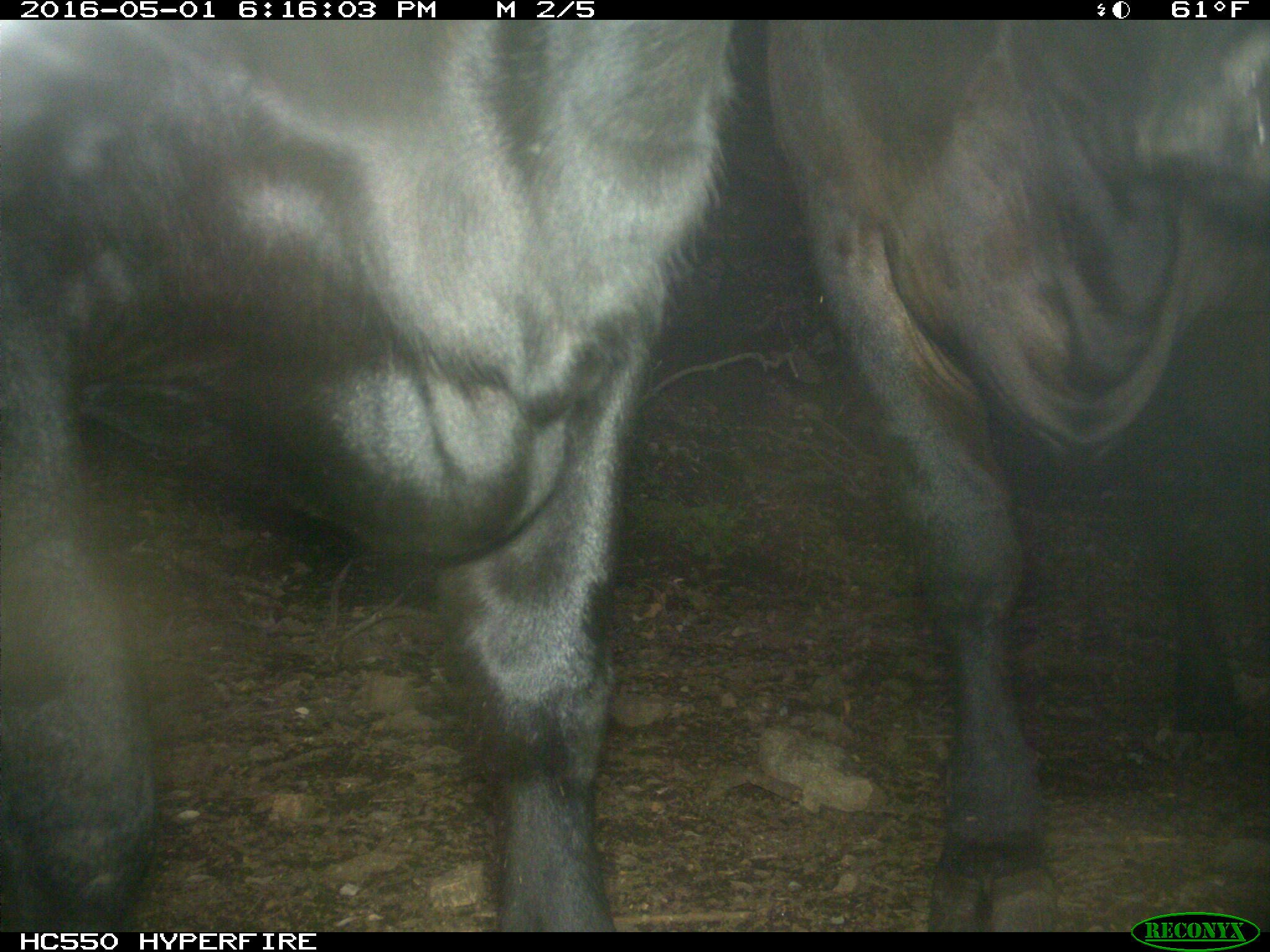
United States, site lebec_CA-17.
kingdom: Animalia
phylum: Chordata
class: Mammalia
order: Artiodactyla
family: Bovidae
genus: Bos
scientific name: Bos taurus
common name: domestic cow